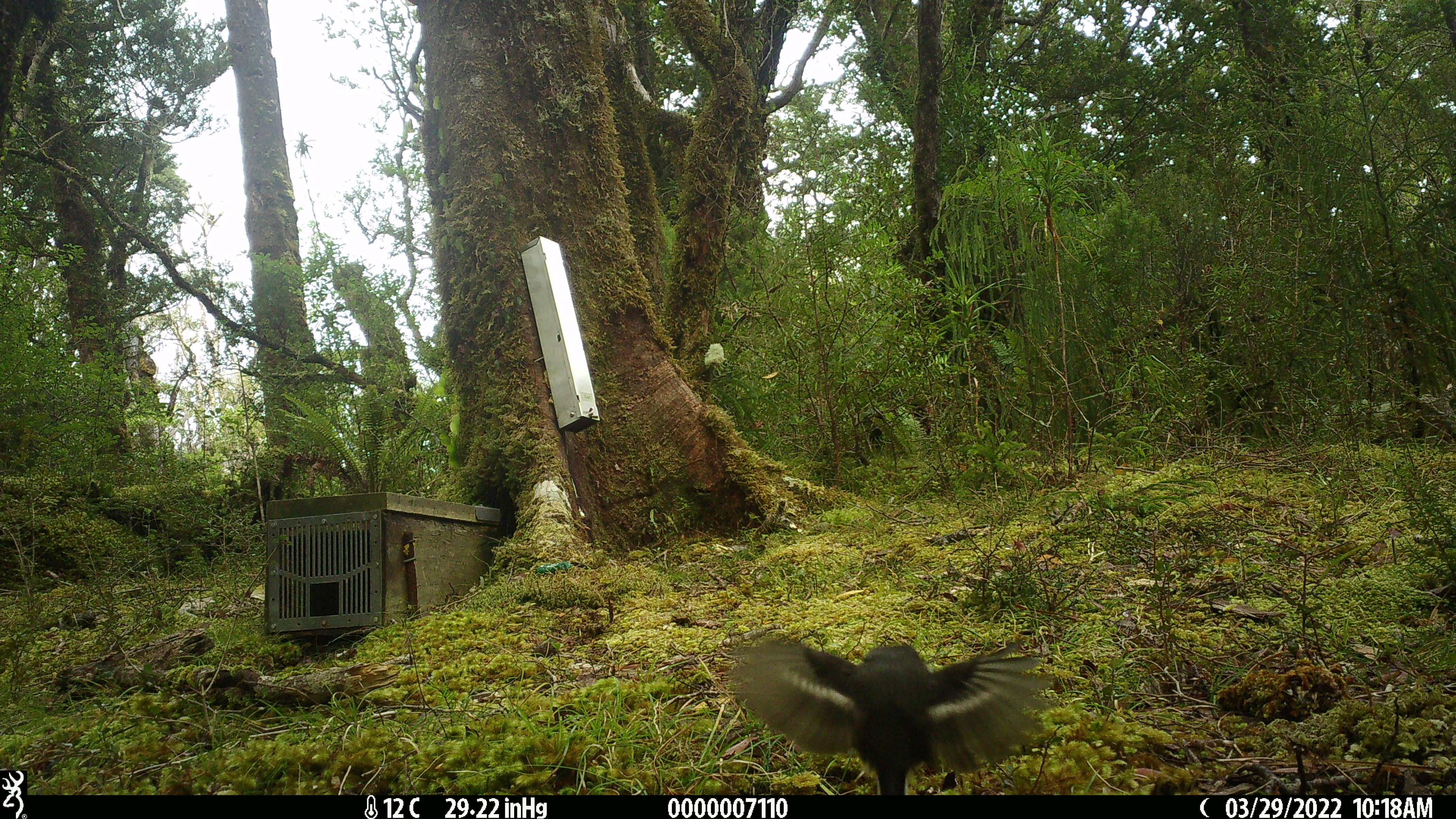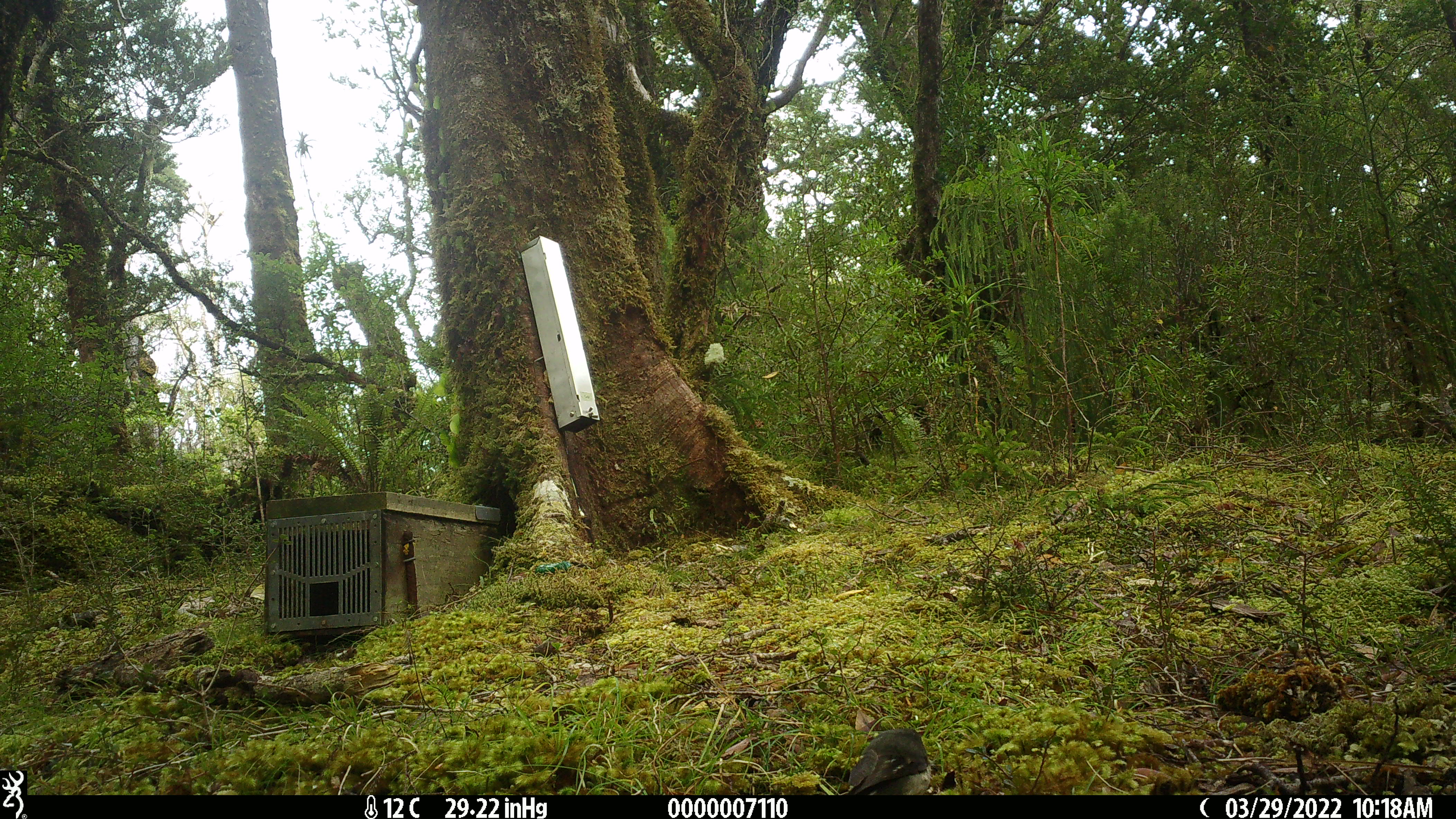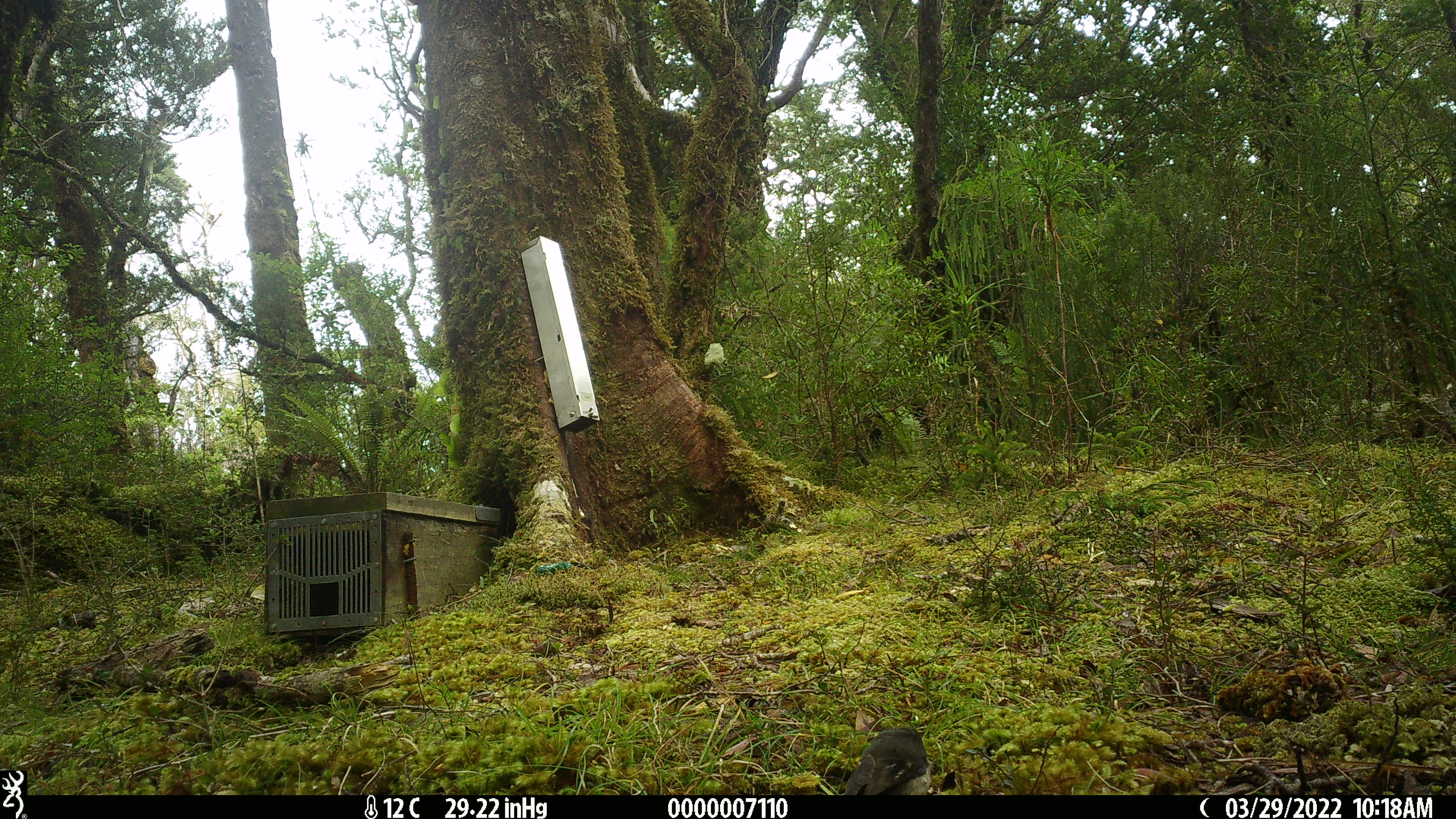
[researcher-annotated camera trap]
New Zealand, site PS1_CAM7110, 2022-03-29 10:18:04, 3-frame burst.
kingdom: Animalia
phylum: Chordata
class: Aves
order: Passeriformes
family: Petroicidae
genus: Petroica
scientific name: Petroica macrocephala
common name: tomtit